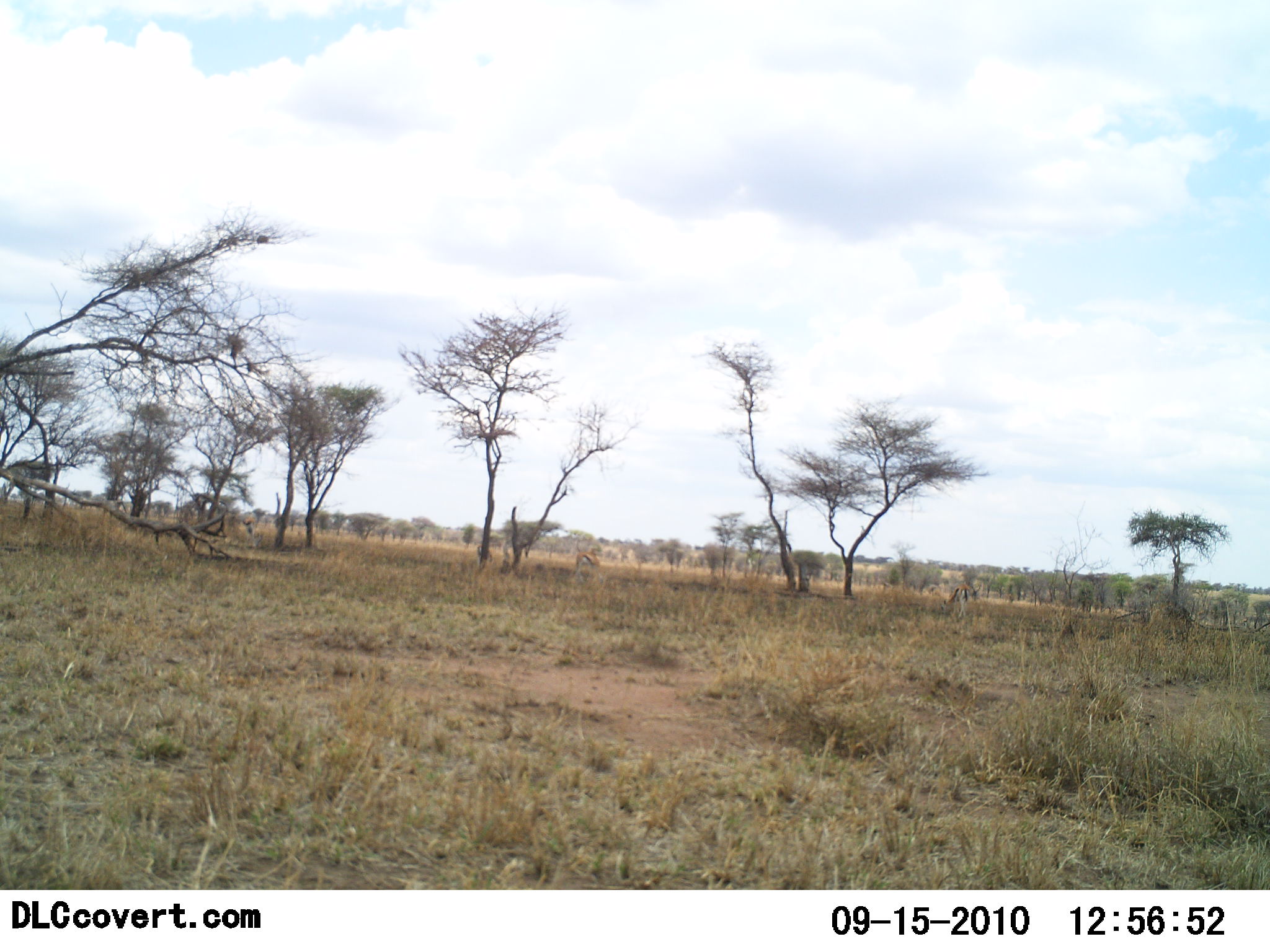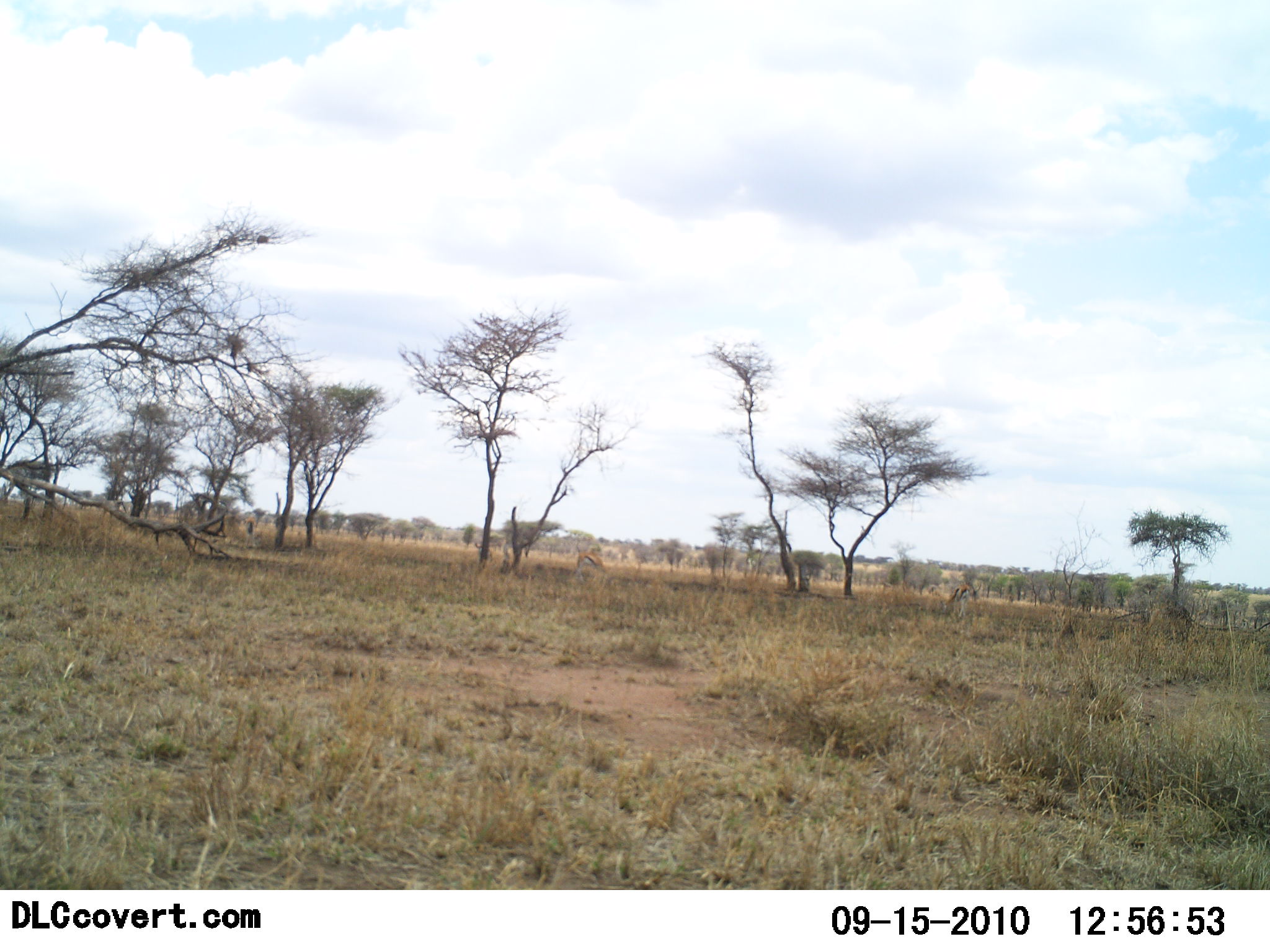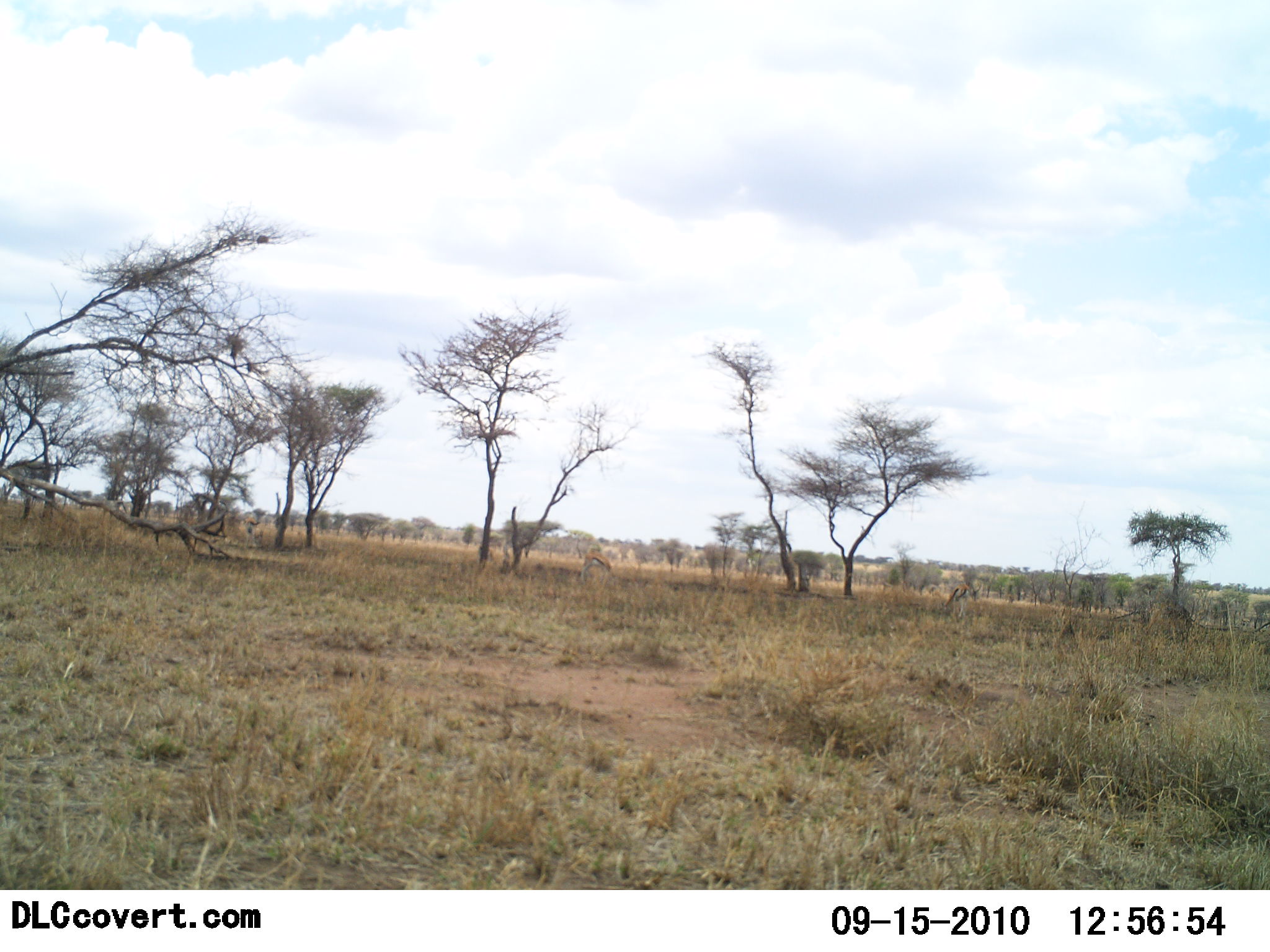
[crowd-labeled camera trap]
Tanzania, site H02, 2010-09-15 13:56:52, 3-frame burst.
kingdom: Animalia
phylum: Chordata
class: Mammalia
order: Artiodactyla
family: Bovidae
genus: Eudorcas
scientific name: Eudorcas thomsonii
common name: thomson's gazelle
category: gazellethomsons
Gazellethomsons (thomson's gazelle) (Eudorcas thomsonii), count 2. Behavior (volunteer vote fractions): standing 40%, resting 0%, moving 30%, interacting 0%. Young present (vote fraction): 0%. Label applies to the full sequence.